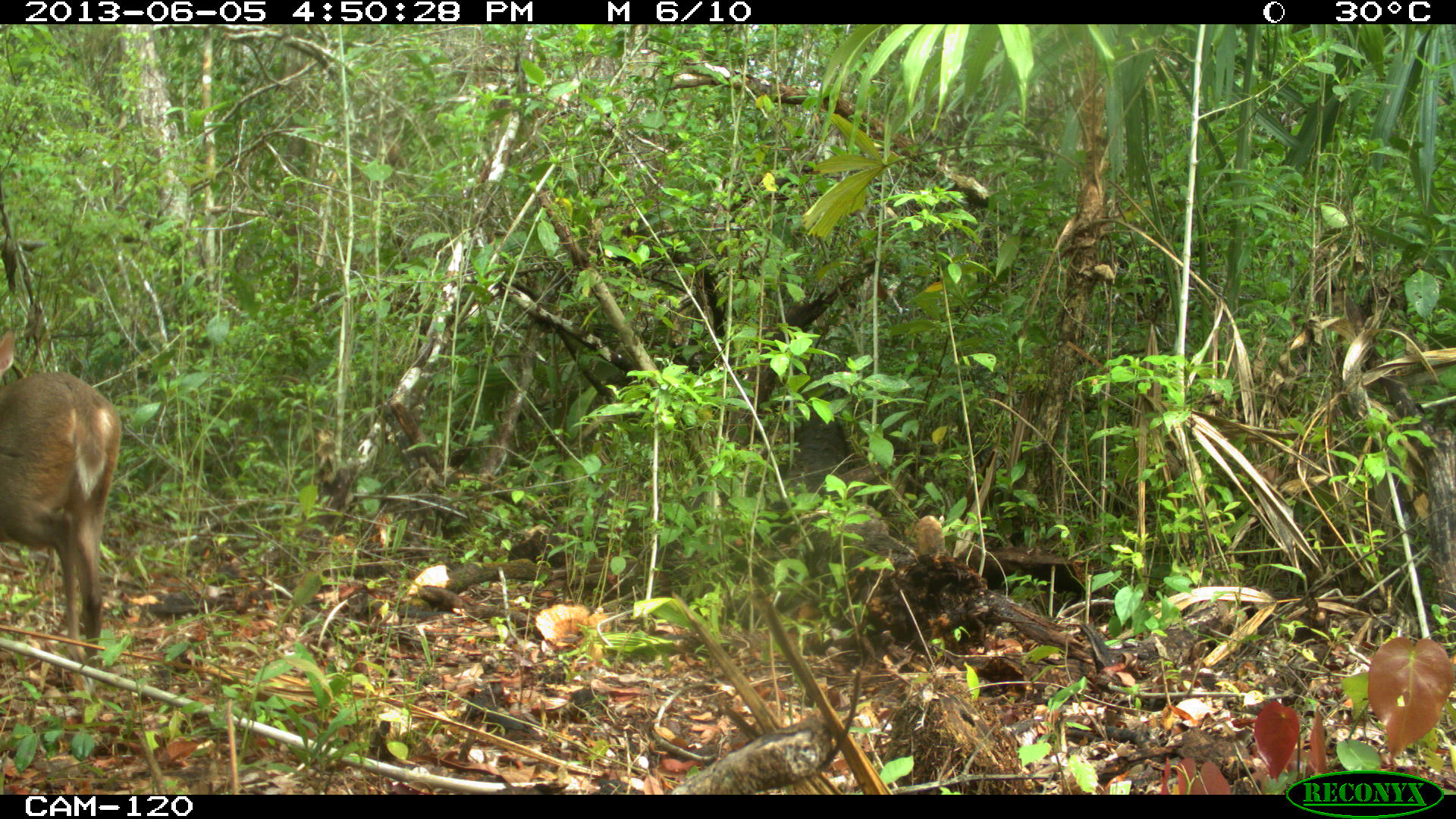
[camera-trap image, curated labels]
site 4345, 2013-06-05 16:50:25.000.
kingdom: Animalia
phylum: Chordata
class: Mammalia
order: Artiodactyla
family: Cervidae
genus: Odocoileus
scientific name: Odocoileus pandora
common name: yucatán brown brocket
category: mazama pandora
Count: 1.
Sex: female.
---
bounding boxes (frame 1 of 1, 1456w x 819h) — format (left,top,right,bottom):
mazama pandora: (0,327,123,684)